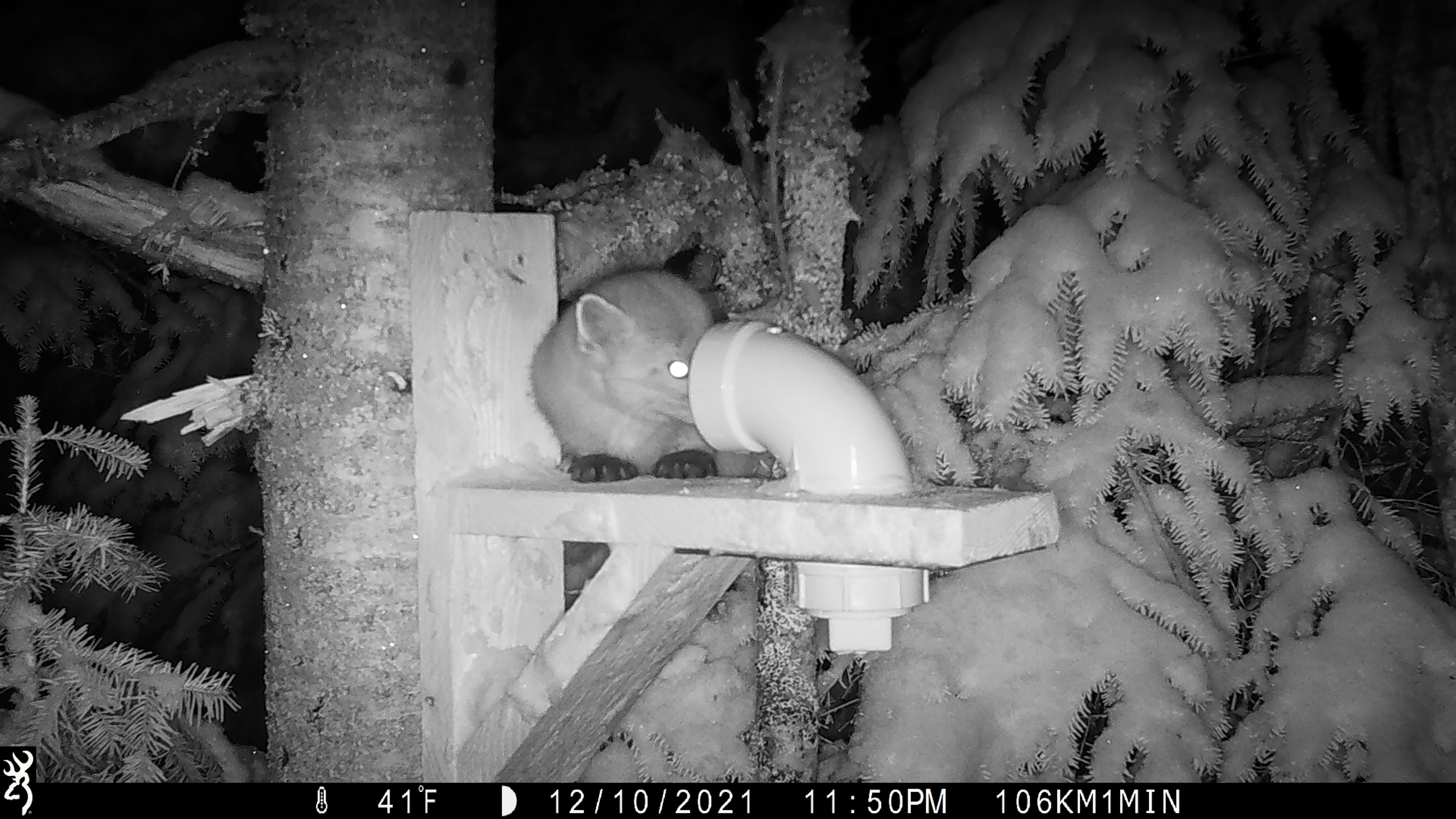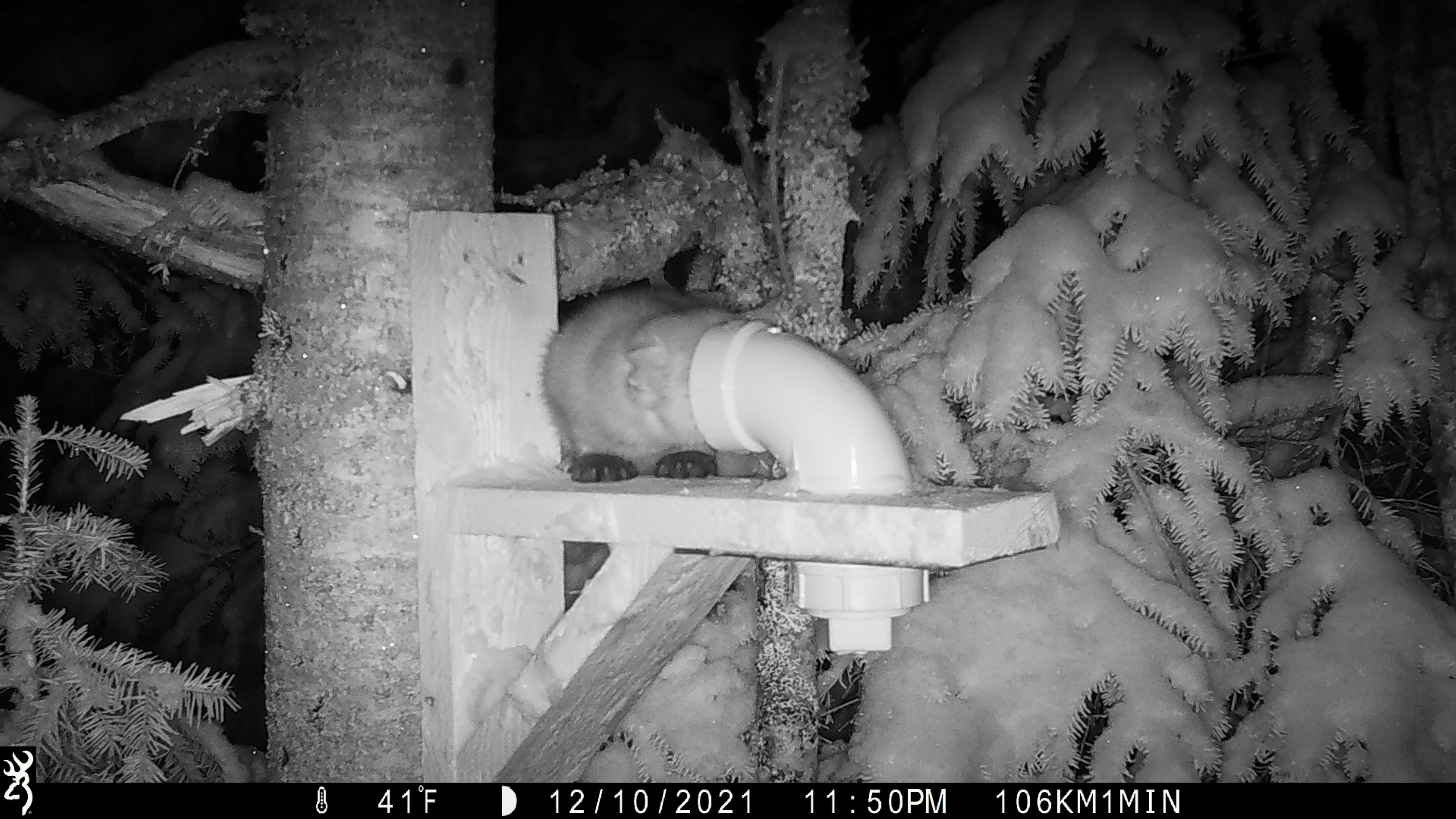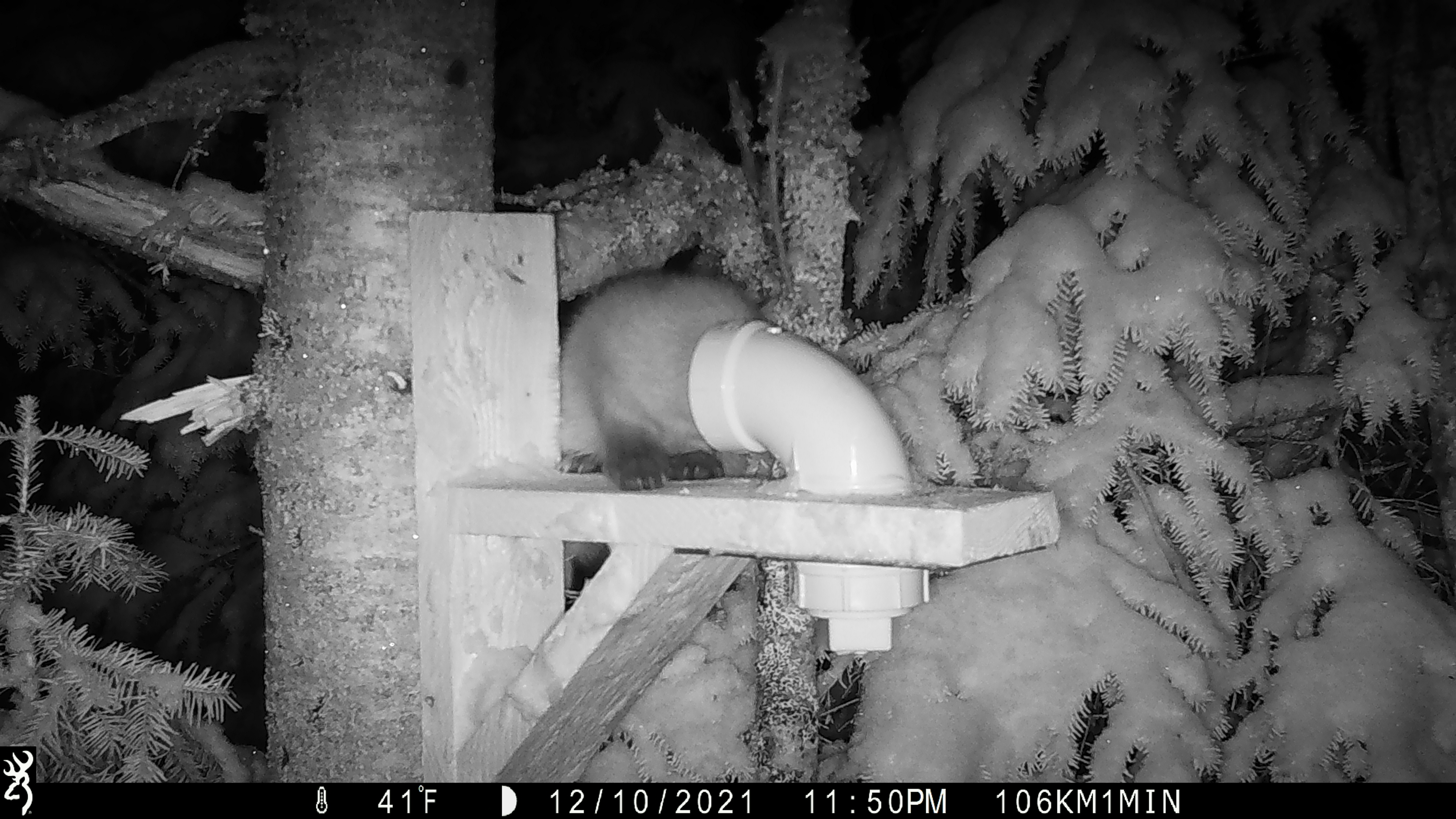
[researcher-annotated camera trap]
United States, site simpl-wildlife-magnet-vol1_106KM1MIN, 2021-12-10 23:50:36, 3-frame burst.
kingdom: Animalia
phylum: Chordata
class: Mammalia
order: Carnivora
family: Mustelidae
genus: Martes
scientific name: Martes americana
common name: american marten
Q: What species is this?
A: American marten (Martes americana).